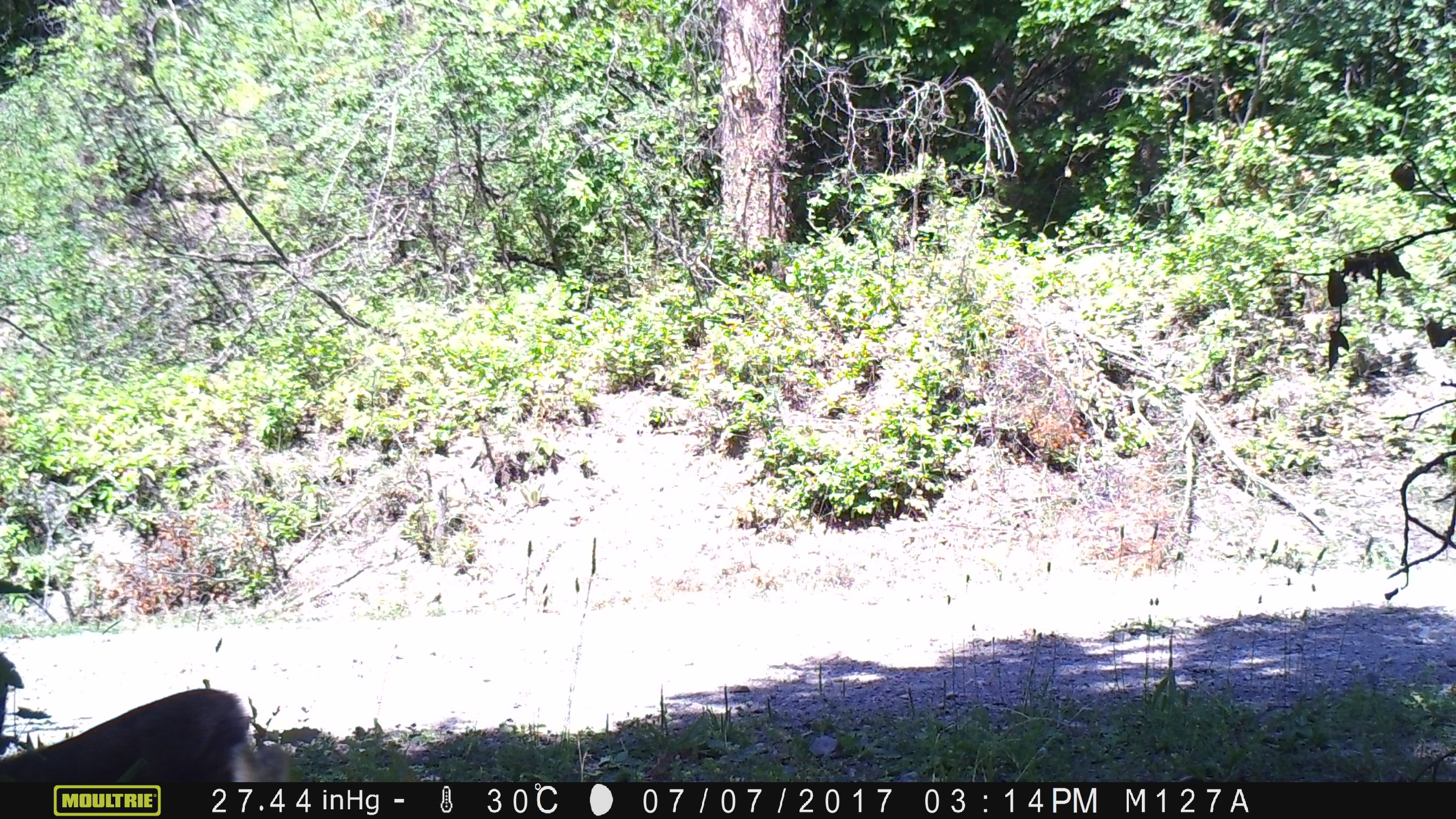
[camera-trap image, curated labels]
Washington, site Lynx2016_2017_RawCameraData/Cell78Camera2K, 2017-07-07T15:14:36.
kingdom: Animalia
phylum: Chordata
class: Mammalia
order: Lagomorpha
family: Leporidae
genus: Lepus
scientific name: Lepus americanus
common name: snowshoe hare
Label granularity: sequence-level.